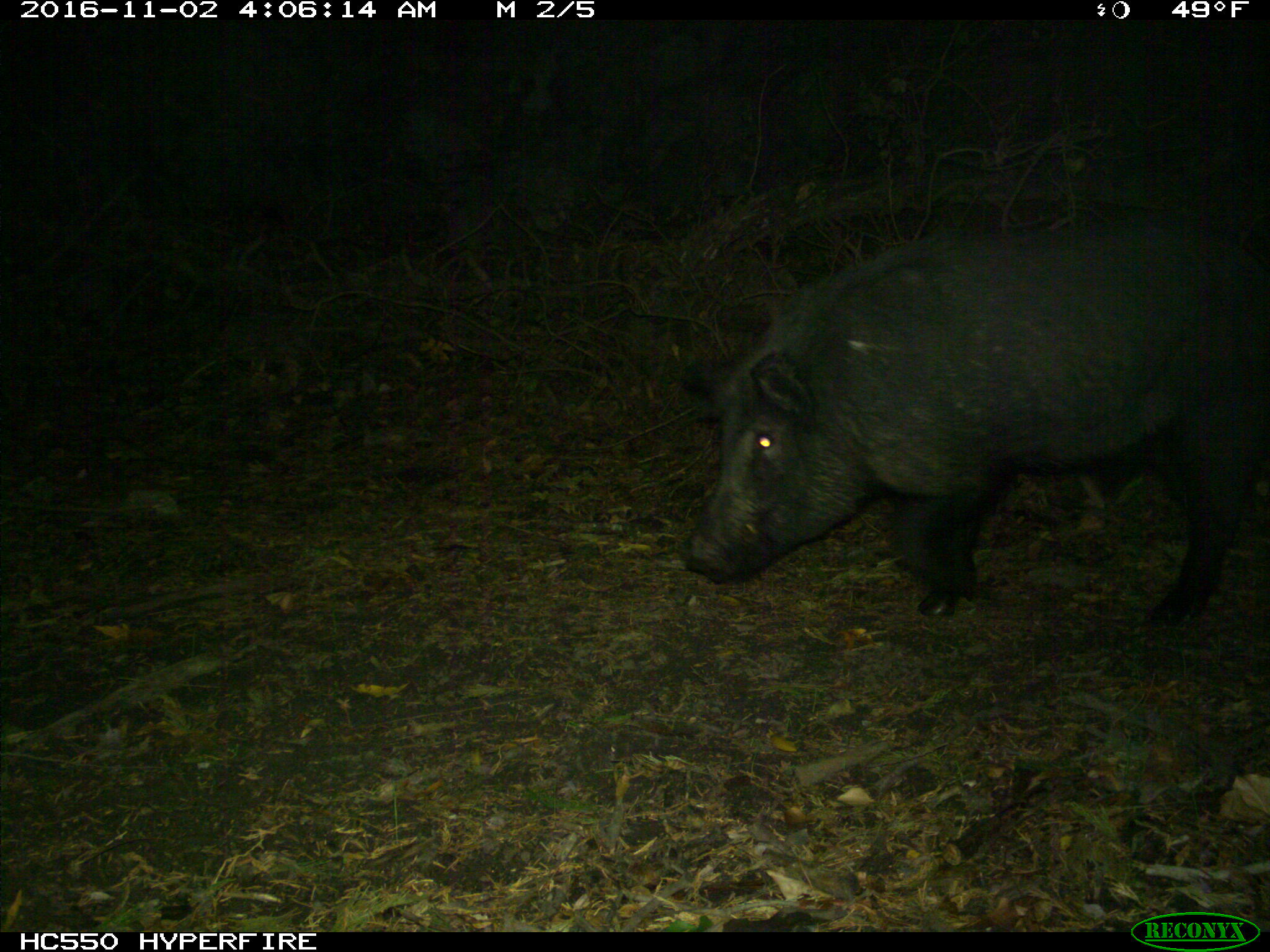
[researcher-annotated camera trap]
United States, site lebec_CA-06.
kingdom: Animalia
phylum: Chordata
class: Mammalia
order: Artiodactyla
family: Suidae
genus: Sus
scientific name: Sus scrofa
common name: wild boar